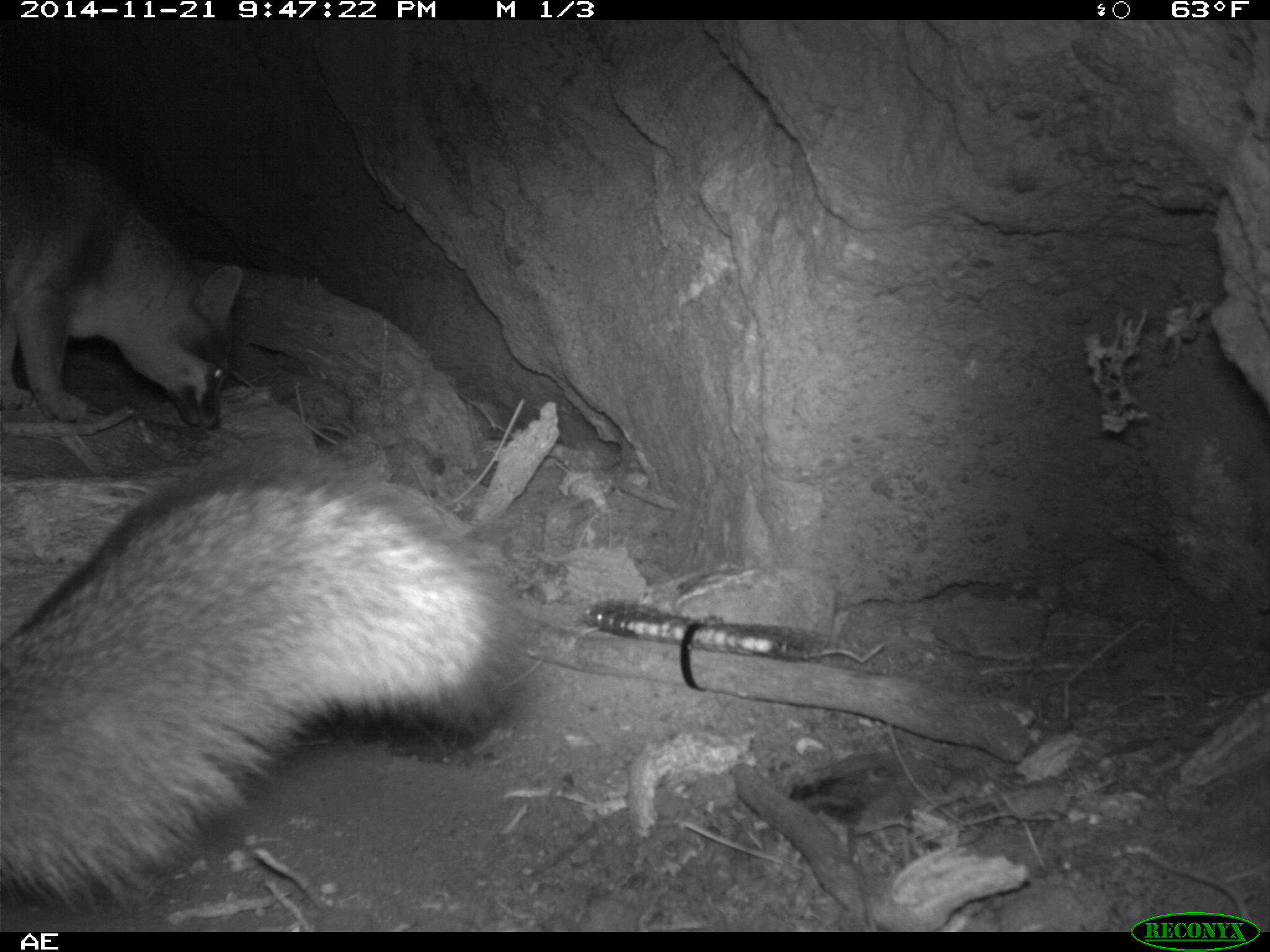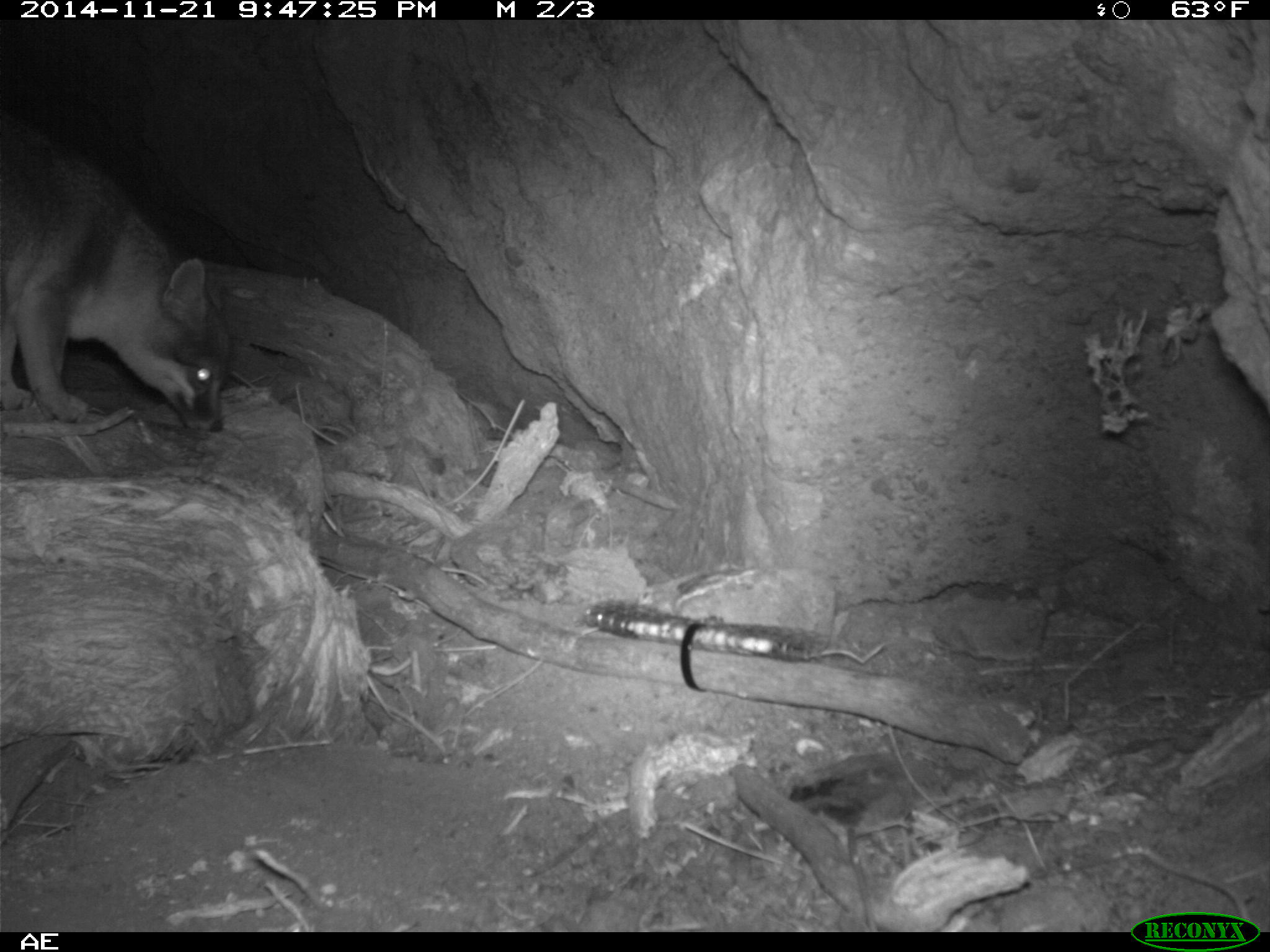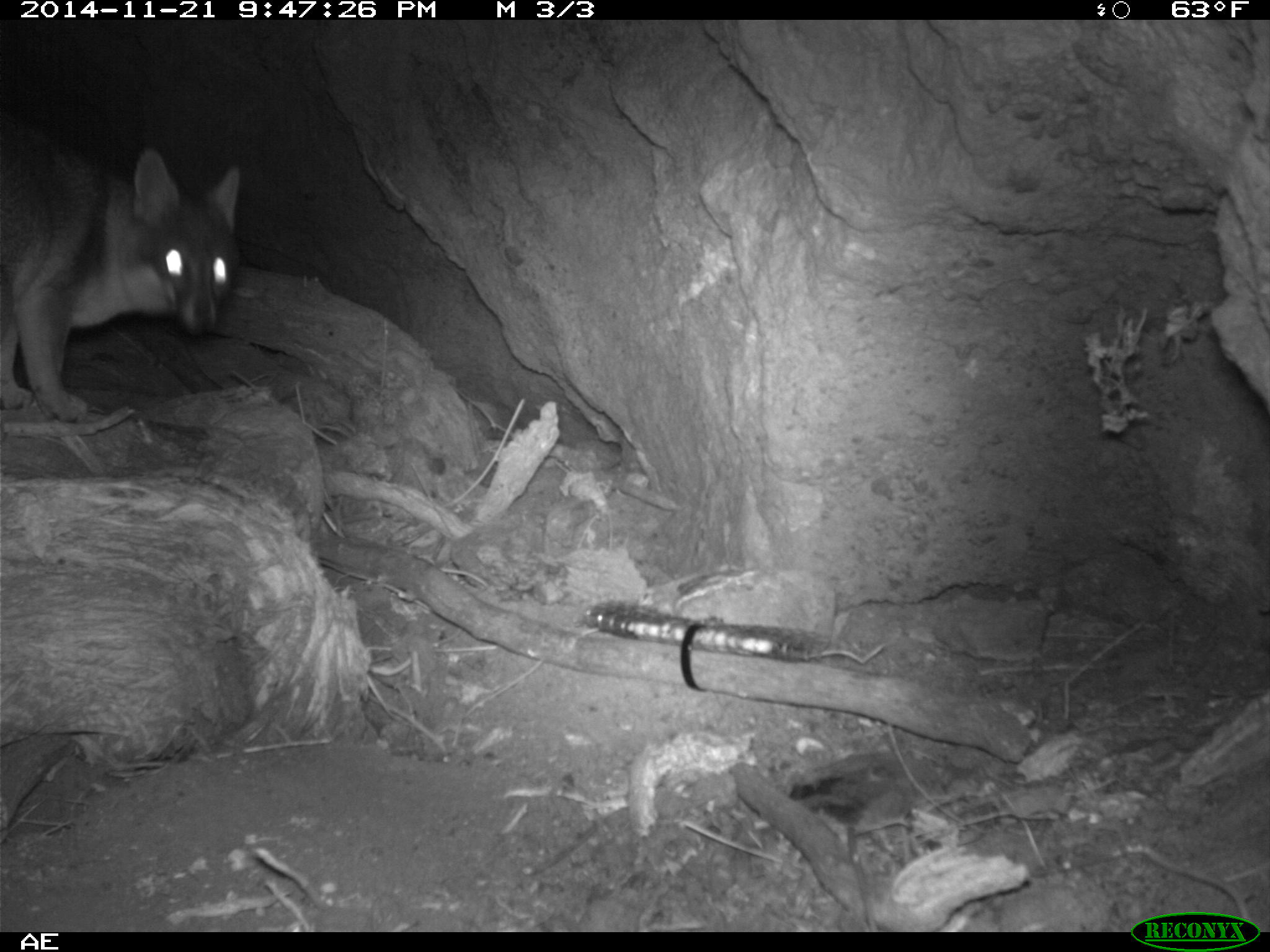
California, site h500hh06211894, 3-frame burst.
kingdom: Animalia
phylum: Chordata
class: Mammalia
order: Carnivora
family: Canidae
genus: Urocyon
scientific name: Urocyon littoralis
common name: island fox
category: fox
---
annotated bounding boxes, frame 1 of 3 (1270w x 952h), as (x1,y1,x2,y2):
fox: (0,444,544,910); (0,103,243,427)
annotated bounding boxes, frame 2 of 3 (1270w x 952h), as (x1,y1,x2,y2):
fox: (0,113,233,433)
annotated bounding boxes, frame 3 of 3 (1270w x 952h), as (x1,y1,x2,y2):
fox: (0,120,241,421)